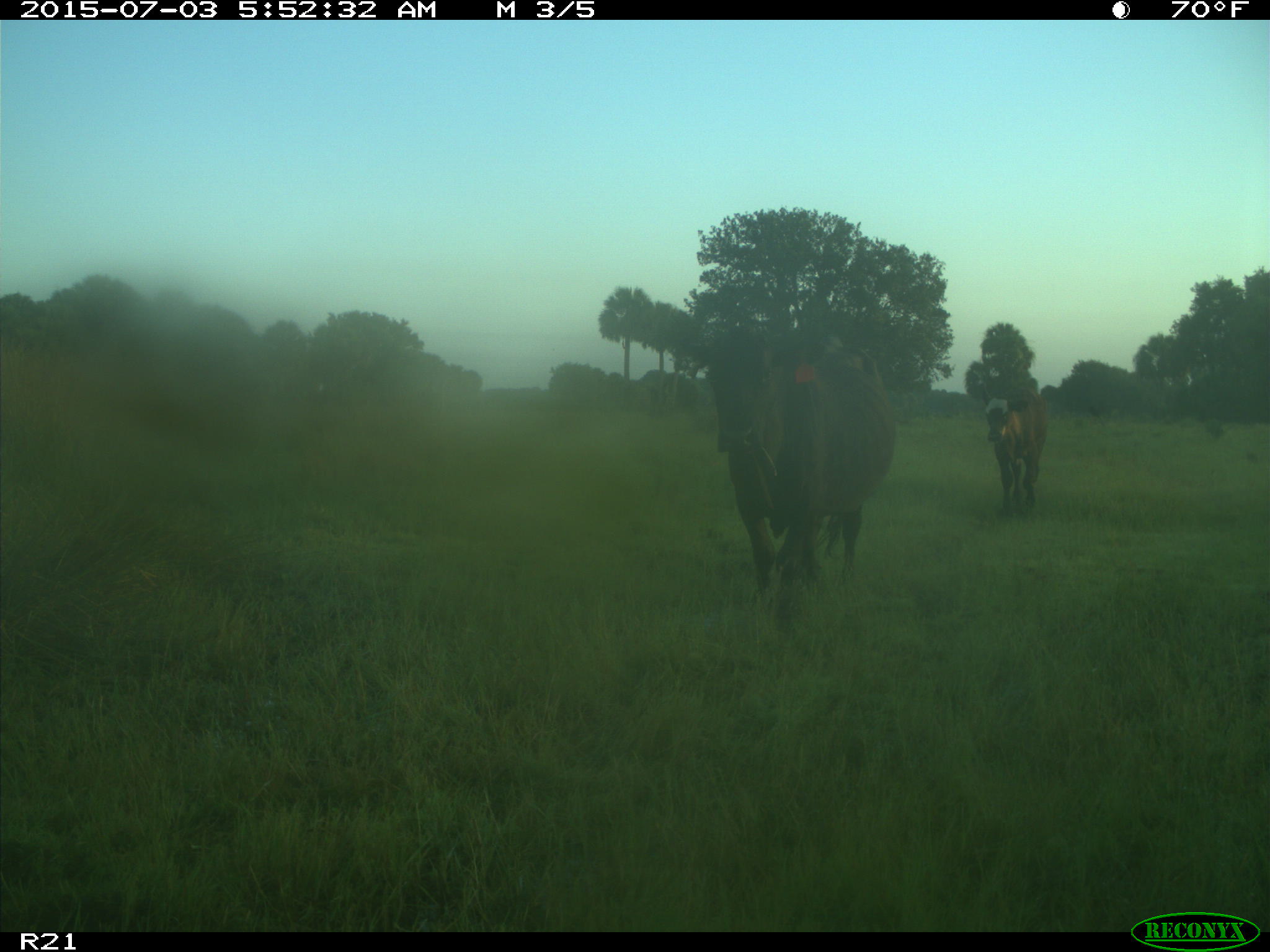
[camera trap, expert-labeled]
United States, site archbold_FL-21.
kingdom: Animalia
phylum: Chordata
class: Mammalia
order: Artiodactyla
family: Bovidae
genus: Bos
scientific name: Bos taurus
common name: domestic cow